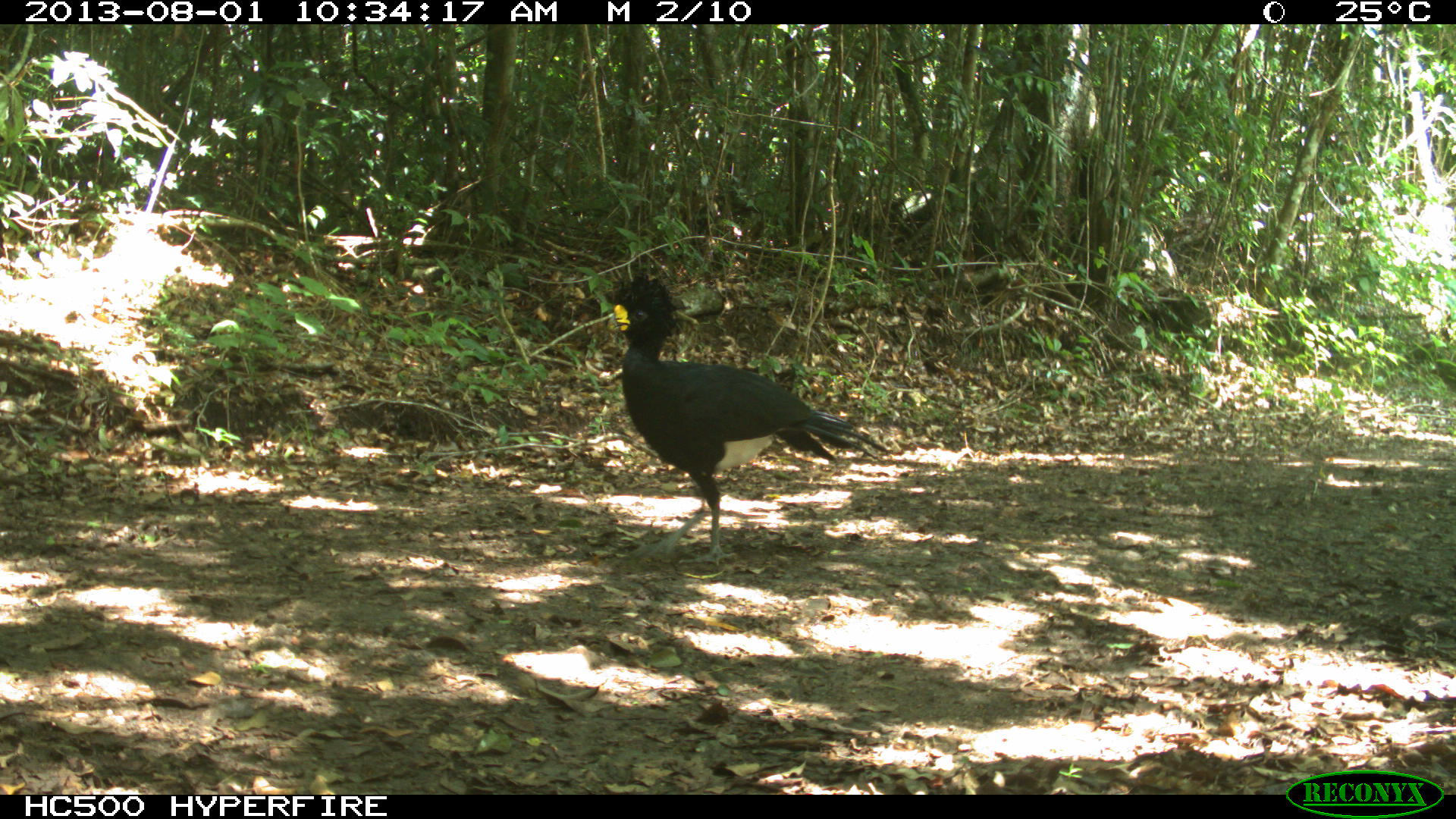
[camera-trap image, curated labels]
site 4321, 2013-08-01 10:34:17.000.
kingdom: Animalia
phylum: Chordata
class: Aves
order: Galliformes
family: Cracidae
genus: Crax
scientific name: Crax rubra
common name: great curassow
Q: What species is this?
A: Crax rubra (great curassow).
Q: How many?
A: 1.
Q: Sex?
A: Male.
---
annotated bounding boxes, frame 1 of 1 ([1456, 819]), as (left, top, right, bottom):
crax rubra: (605, 272, 891, 566)